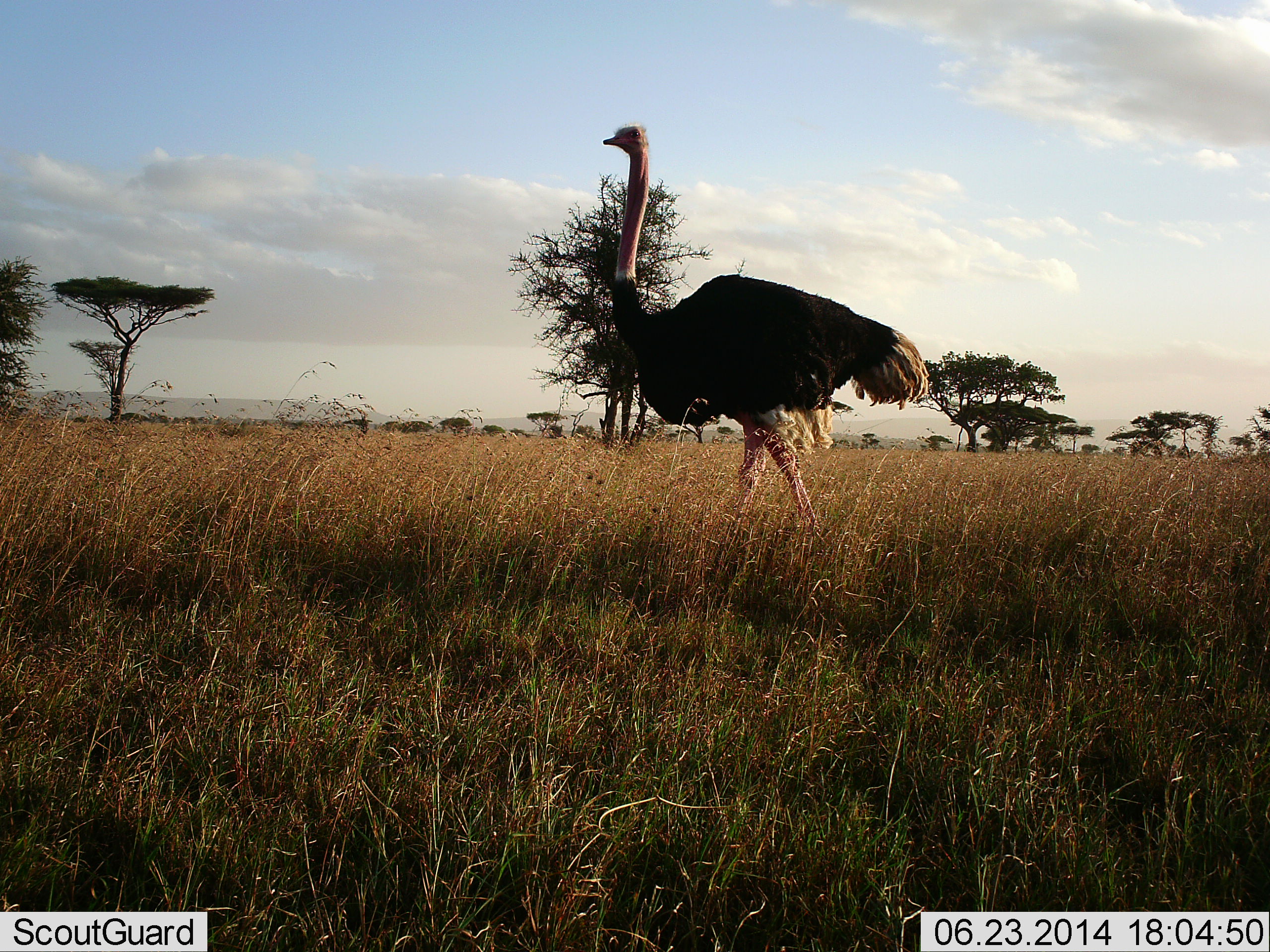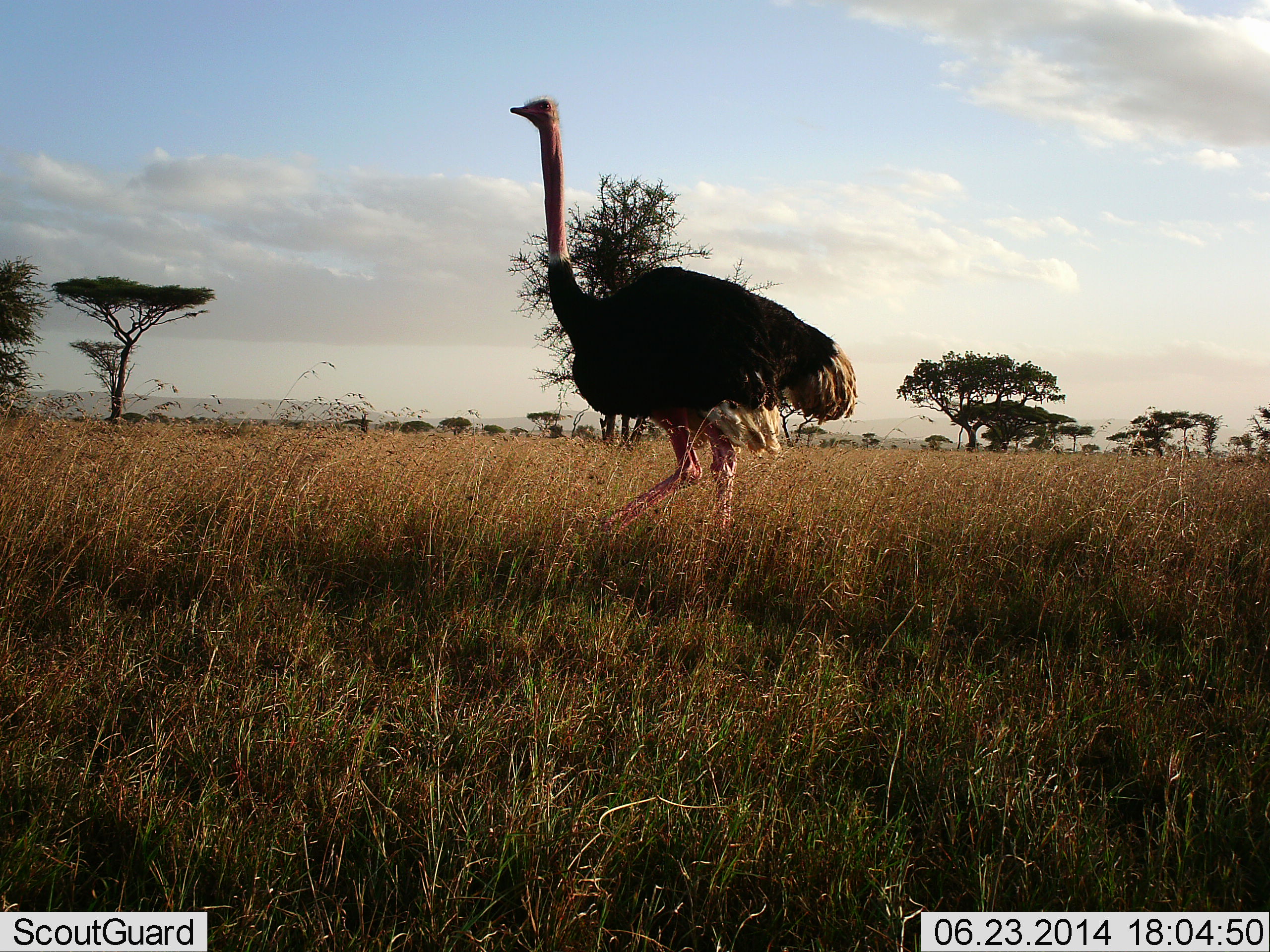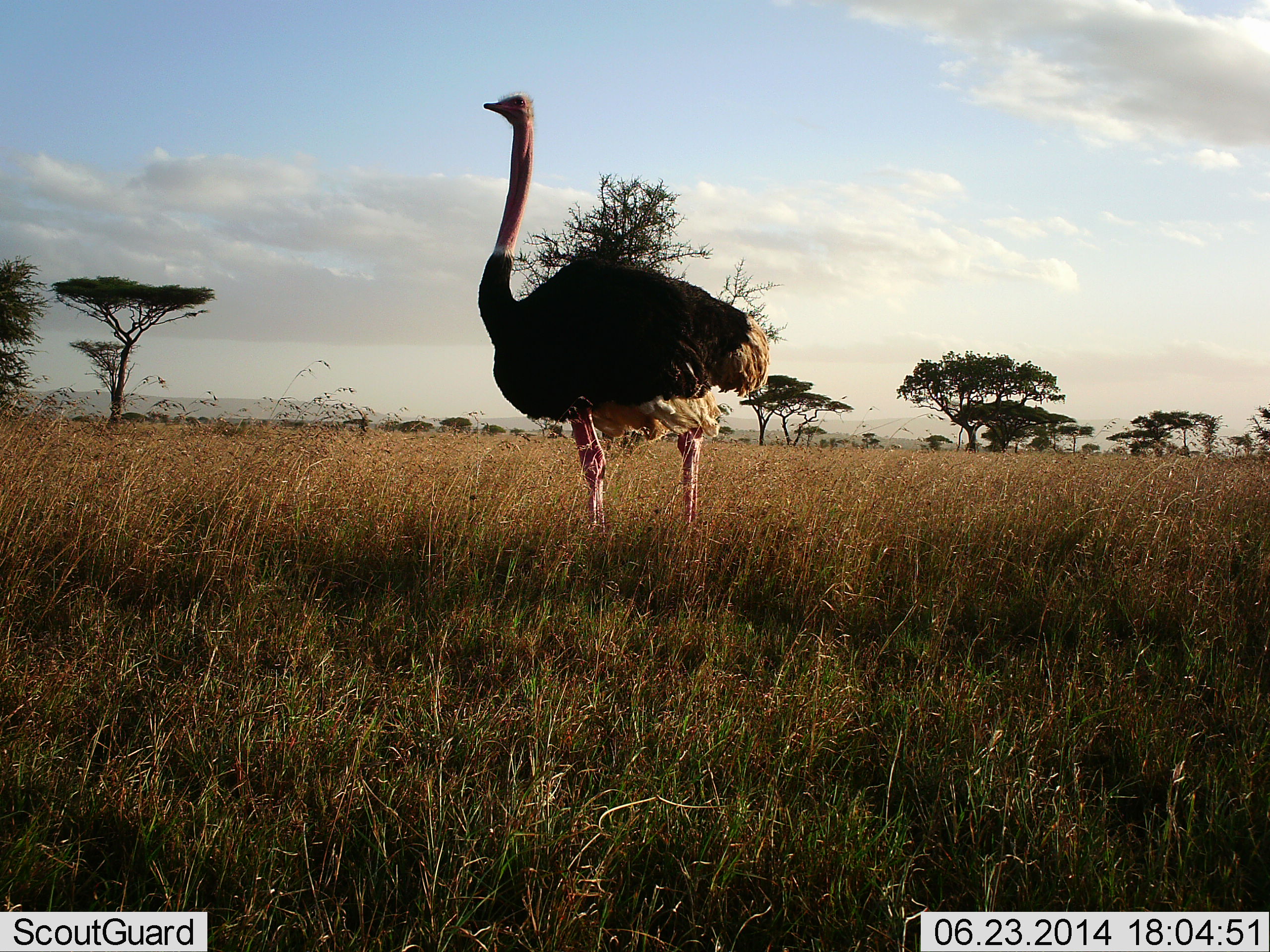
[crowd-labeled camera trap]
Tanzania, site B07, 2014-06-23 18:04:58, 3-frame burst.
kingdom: Animalia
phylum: Chordata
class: Aves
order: Struthioniformes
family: Struthionidae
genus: Struthio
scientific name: Struthio camelus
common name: ostrich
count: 1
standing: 30%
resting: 0%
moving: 100%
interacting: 0%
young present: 0%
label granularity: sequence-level